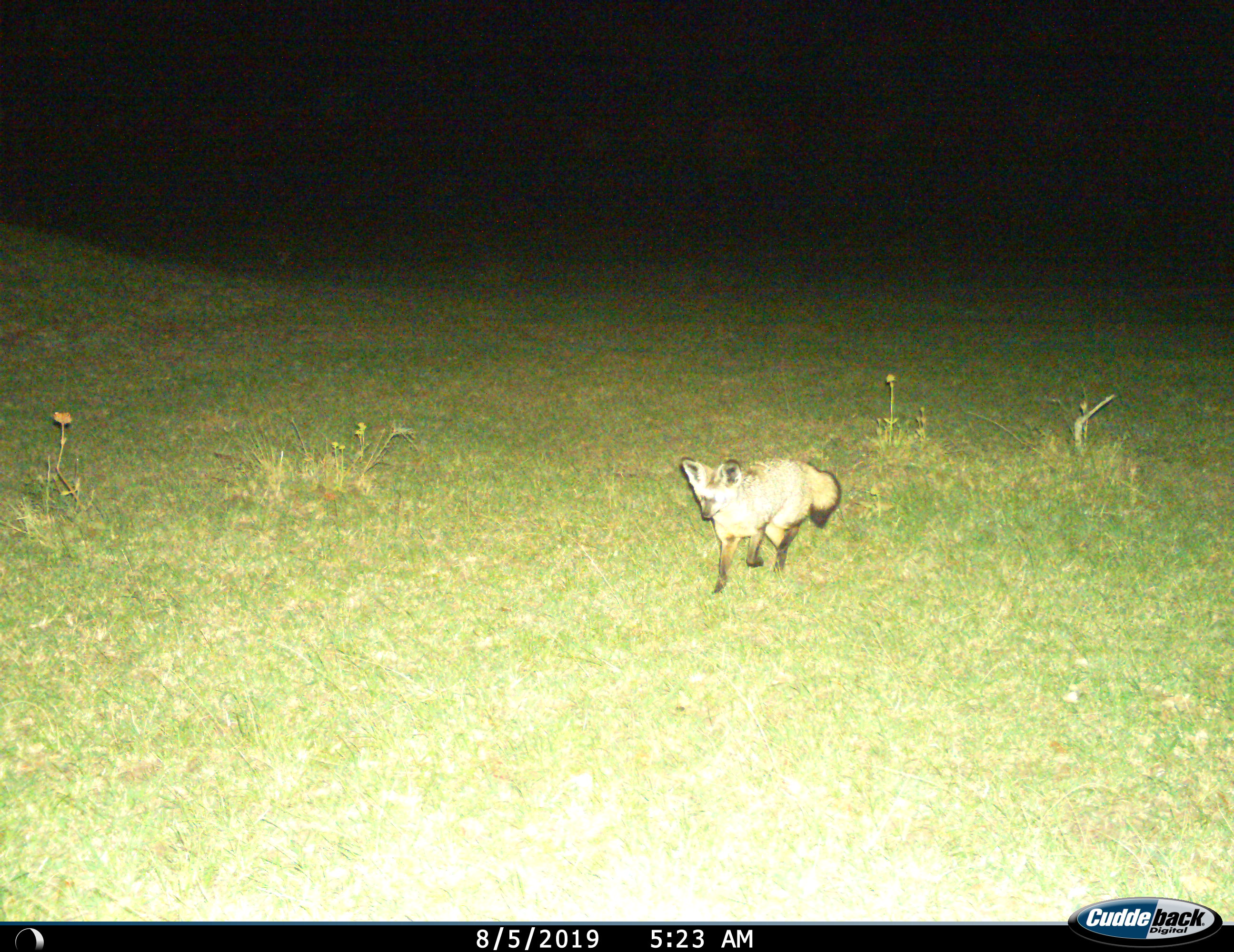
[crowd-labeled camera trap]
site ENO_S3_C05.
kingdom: Animalia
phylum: Chordata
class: Mammalia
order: Carnivora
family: Canidae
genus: Otocyon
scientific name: Otocyon megalotis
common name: bat-eared fox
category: foxbateared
Foxbateared (bat-eared fox) (Otocyon megalotis), count 1. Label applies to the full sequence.